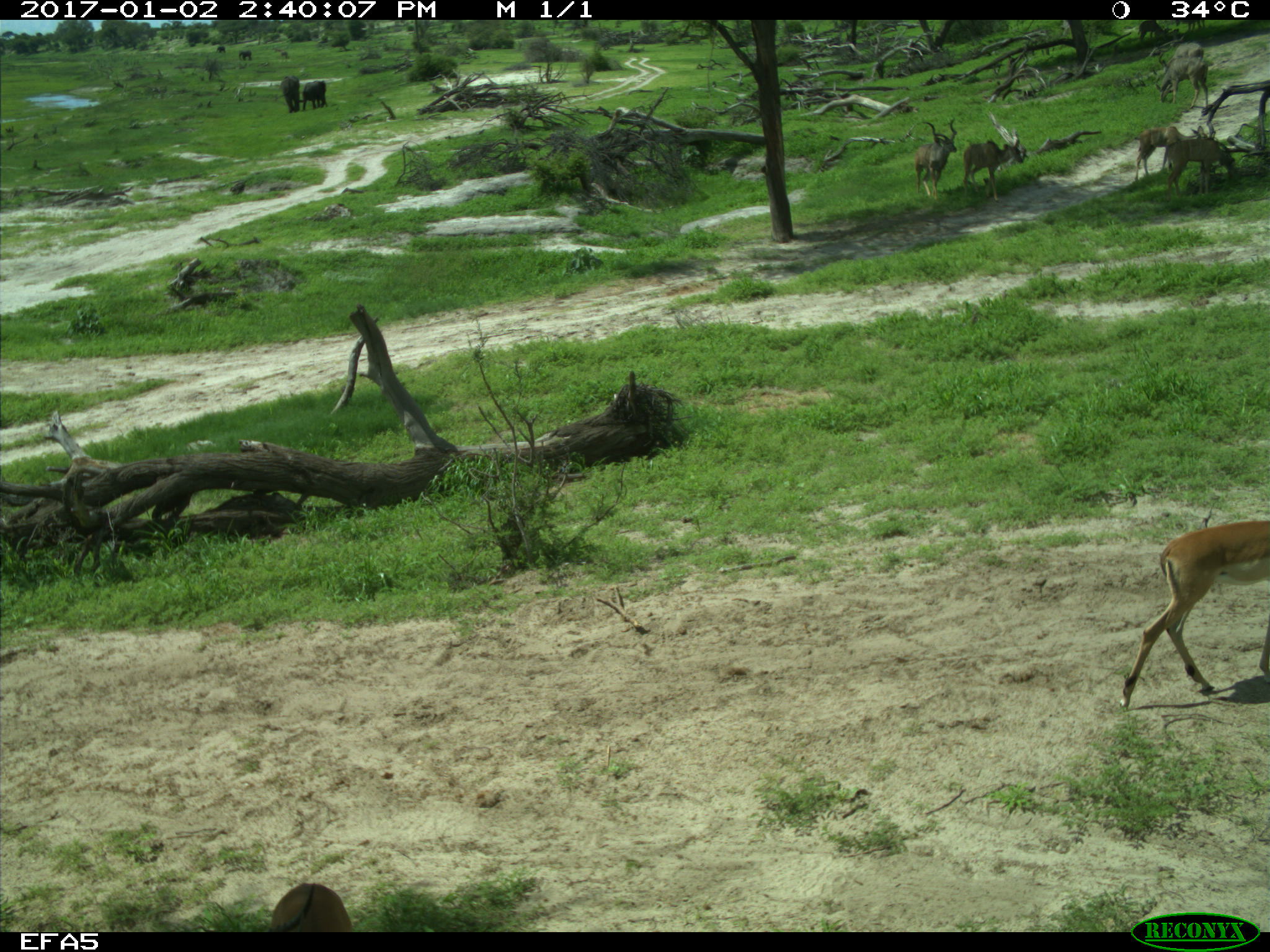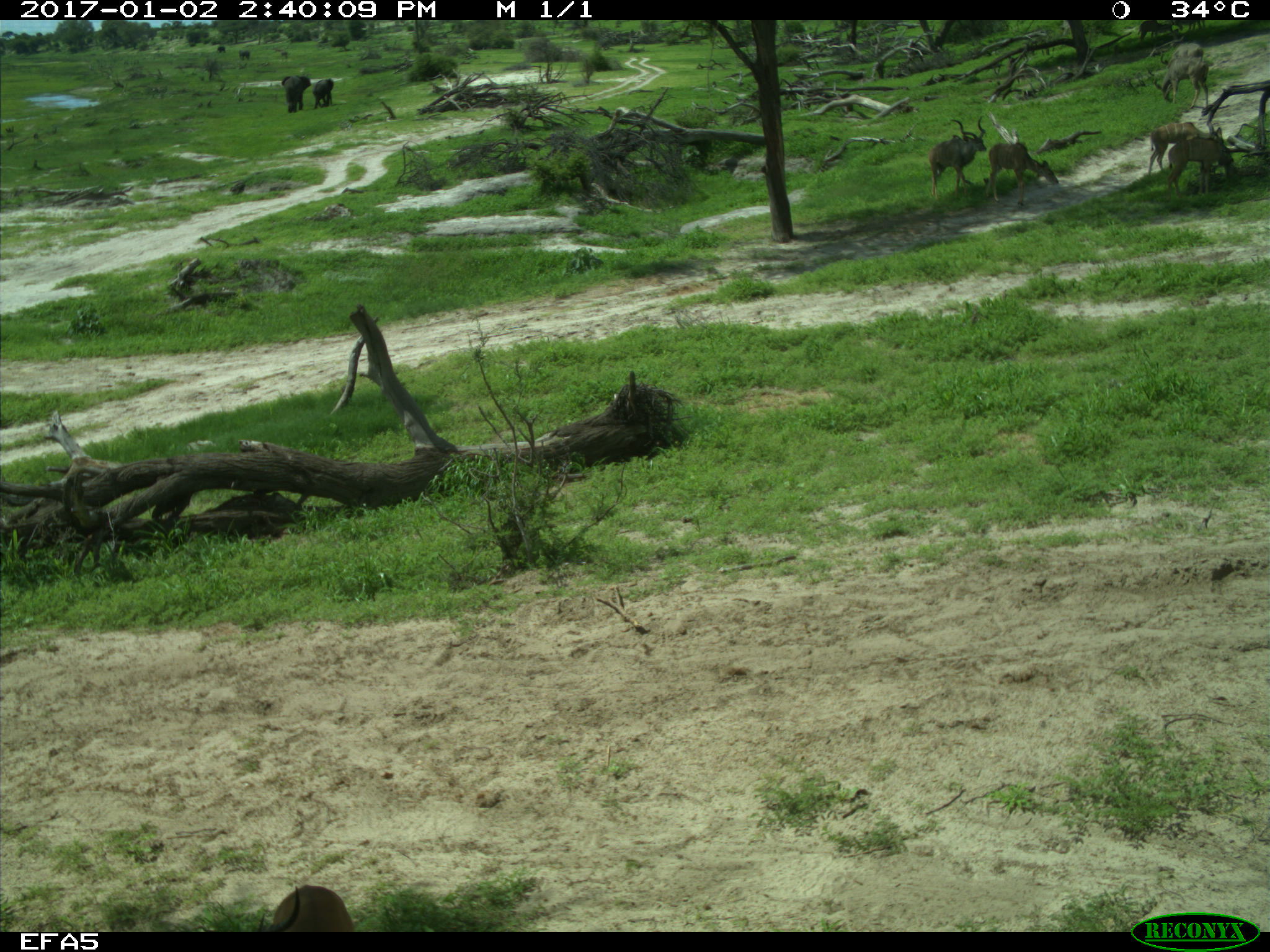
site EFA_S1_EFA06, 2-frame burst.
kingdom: Animalia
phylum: Chordata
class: Mammalia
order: Artiodactyla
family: Bovidae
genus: Tragelaphus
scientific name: Tragelaphus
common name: kudu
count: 6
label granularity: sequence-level